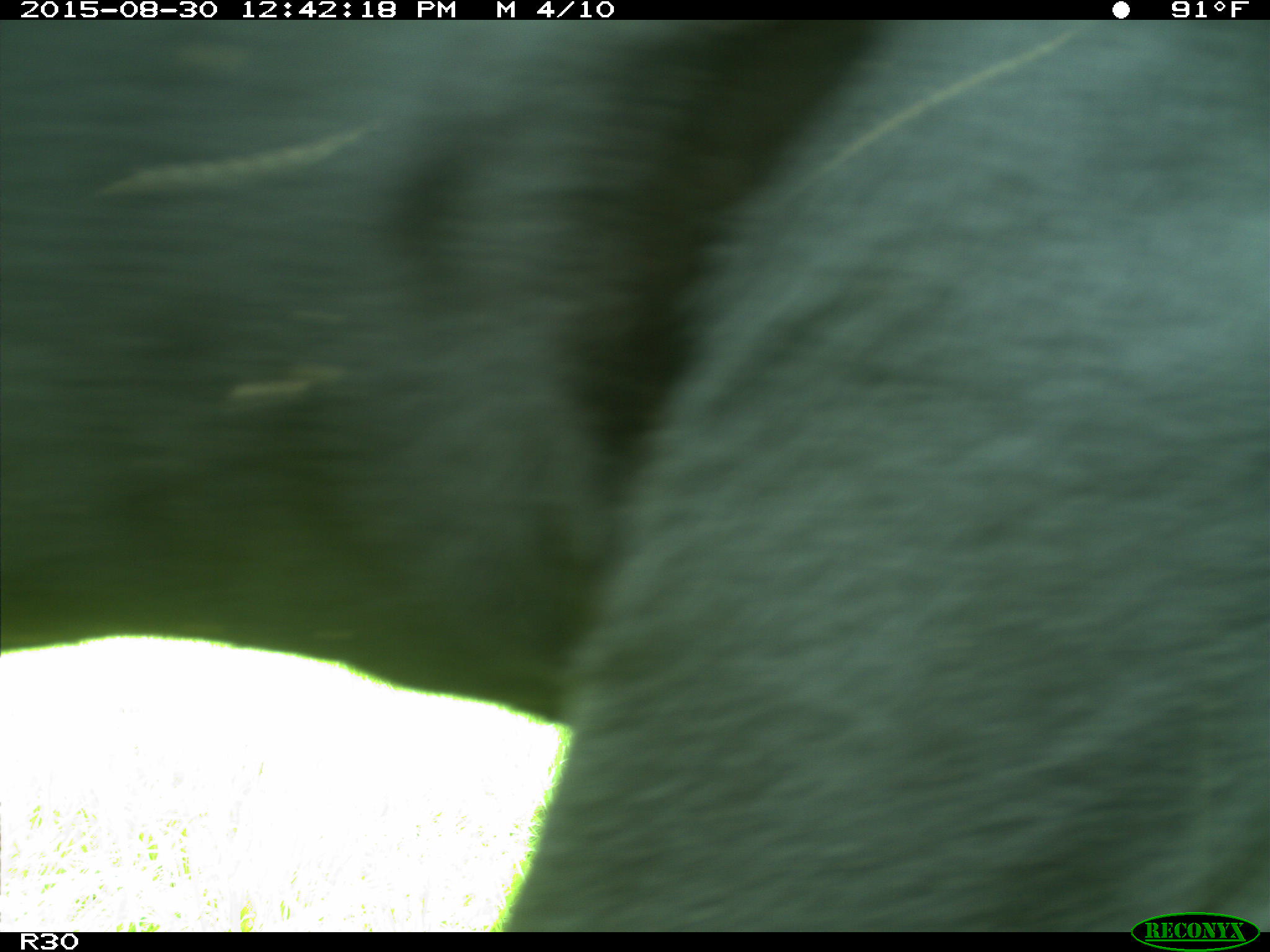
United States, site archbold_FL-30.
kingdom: Animalia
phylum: Chordata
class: Mammalia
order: Artiodactyla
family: Bovidae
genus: Bos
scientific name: Bos taurus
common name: domestic cow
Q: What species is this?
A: Bos taurus (domestic cow).